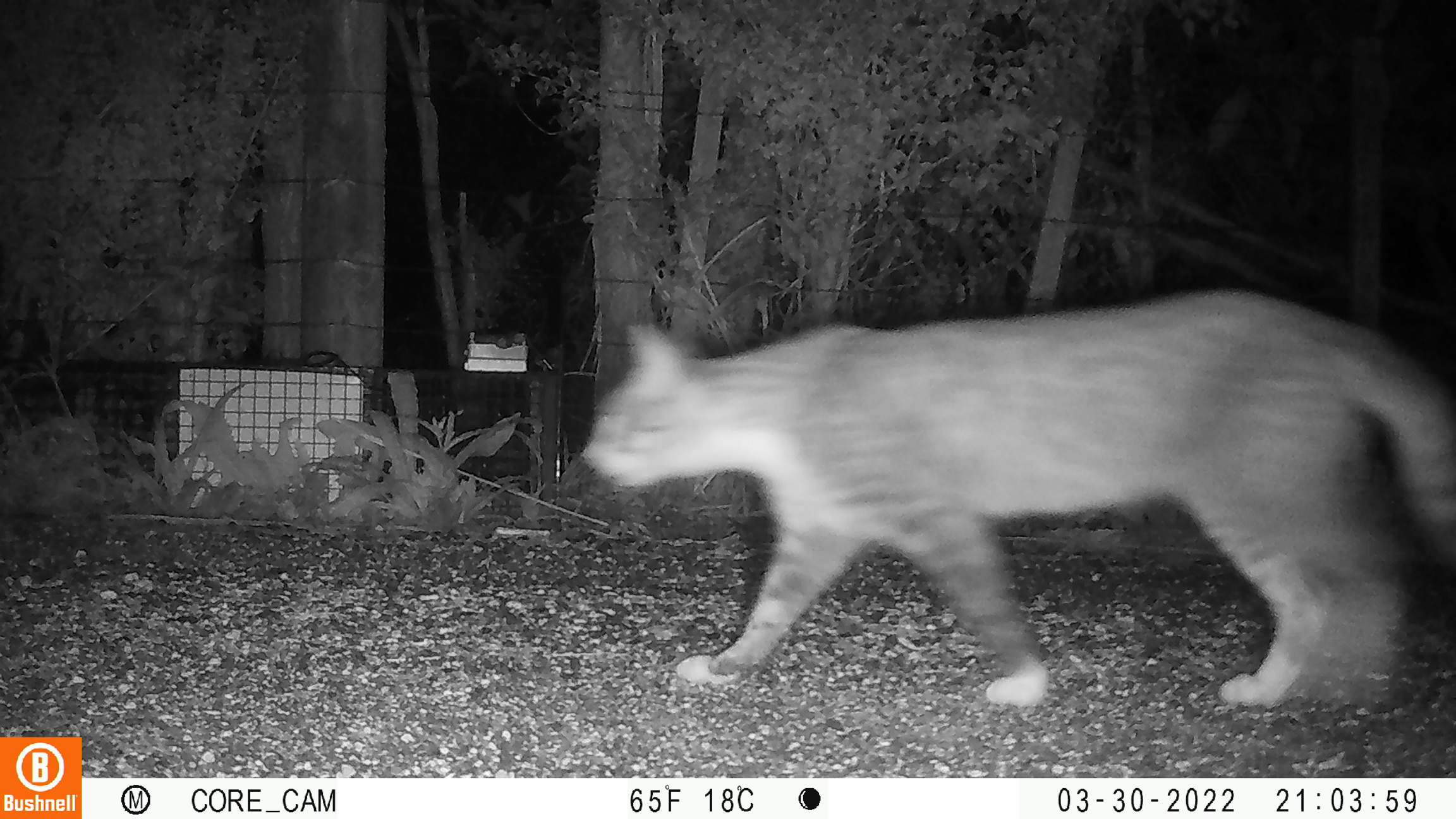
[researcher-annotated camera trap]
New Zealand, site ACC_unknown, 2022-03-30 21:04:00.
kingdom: Animalia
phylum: Chordata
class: Mammalia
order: Carnivora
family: Felidae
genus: Felis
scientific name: Felis catus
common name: domestic cat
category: cat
Cat (domestic cat) (Felis catus).